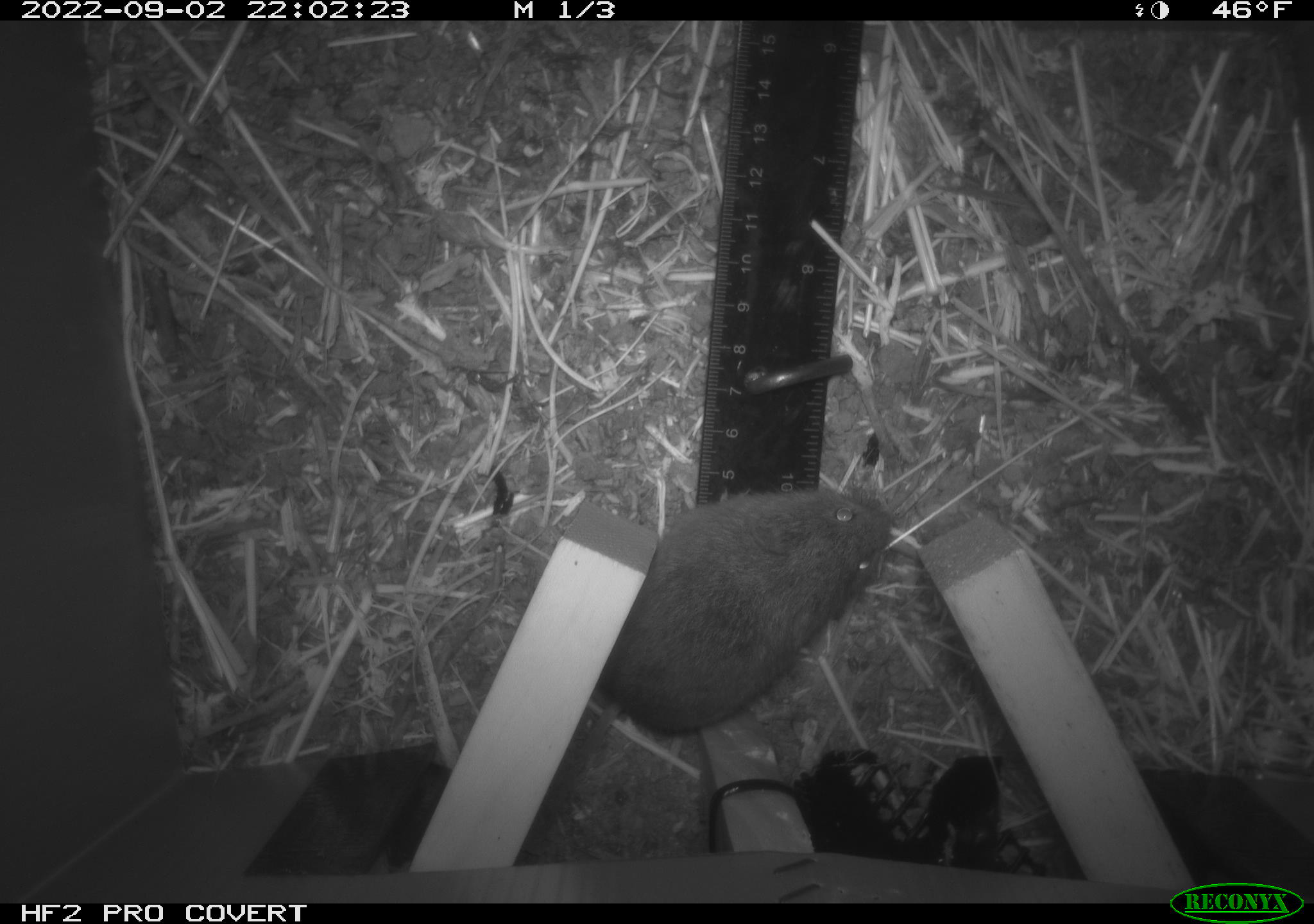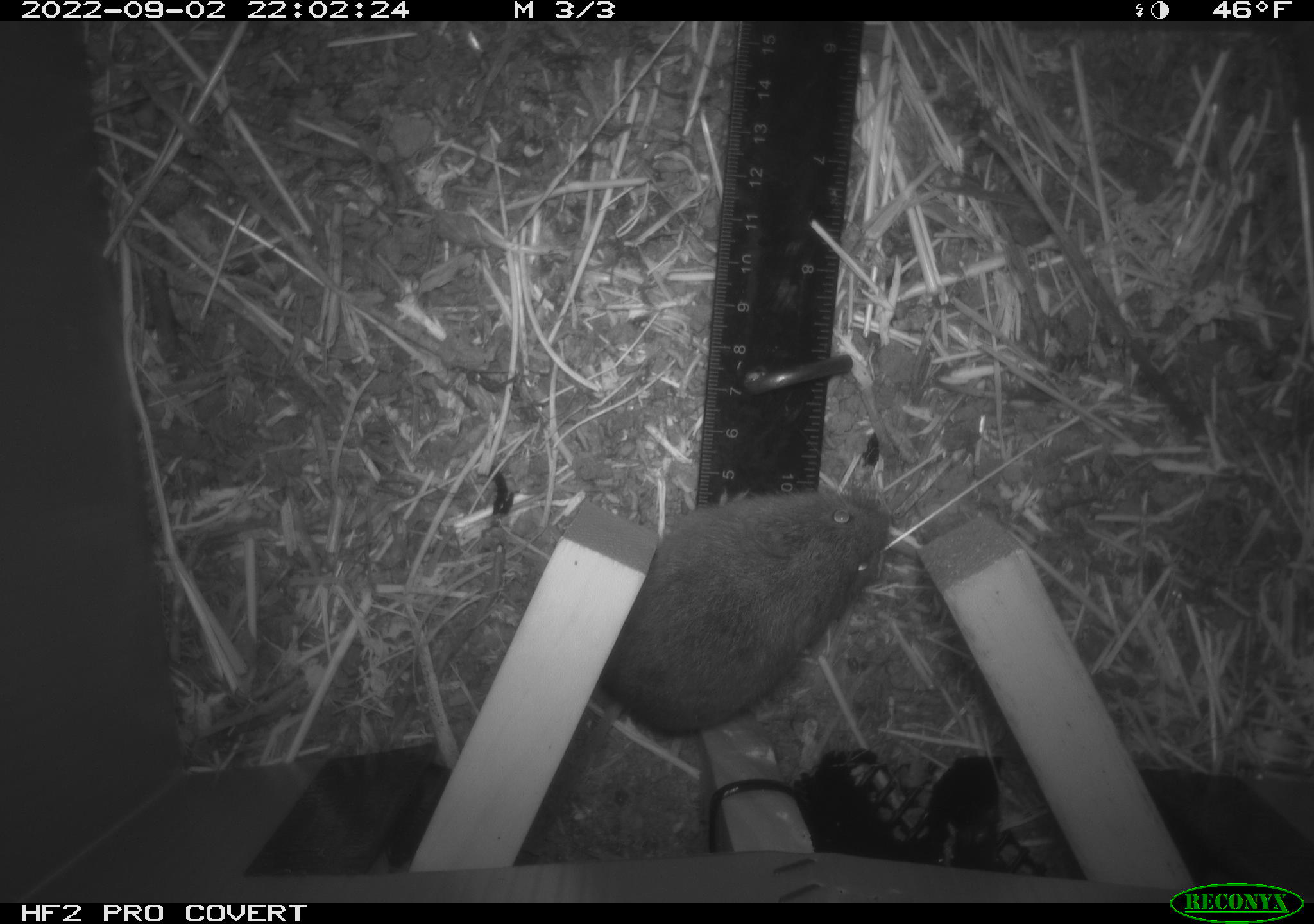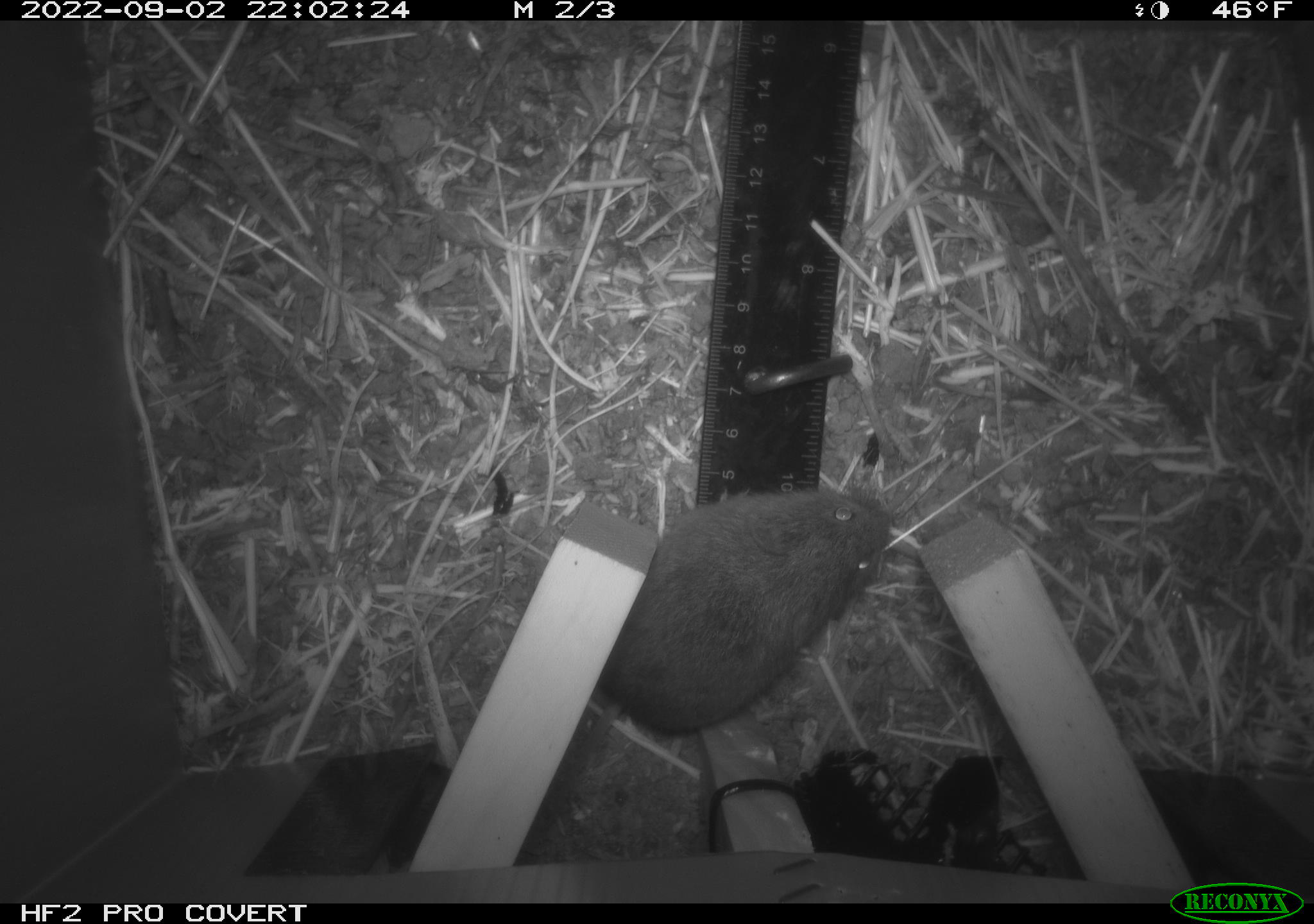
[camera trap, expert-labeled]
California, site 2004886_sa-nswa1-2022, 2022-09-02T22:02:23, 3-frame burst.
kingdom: Animalia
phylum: Chordata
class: Mammalia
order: Rodentia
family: Cricetidae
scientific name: Cricetidae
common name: hamsters, voles, lemmings, and allies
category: cricetidae family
Cricetidae family (hamsters, voles, lemmings, and allies) (Cricetidae).